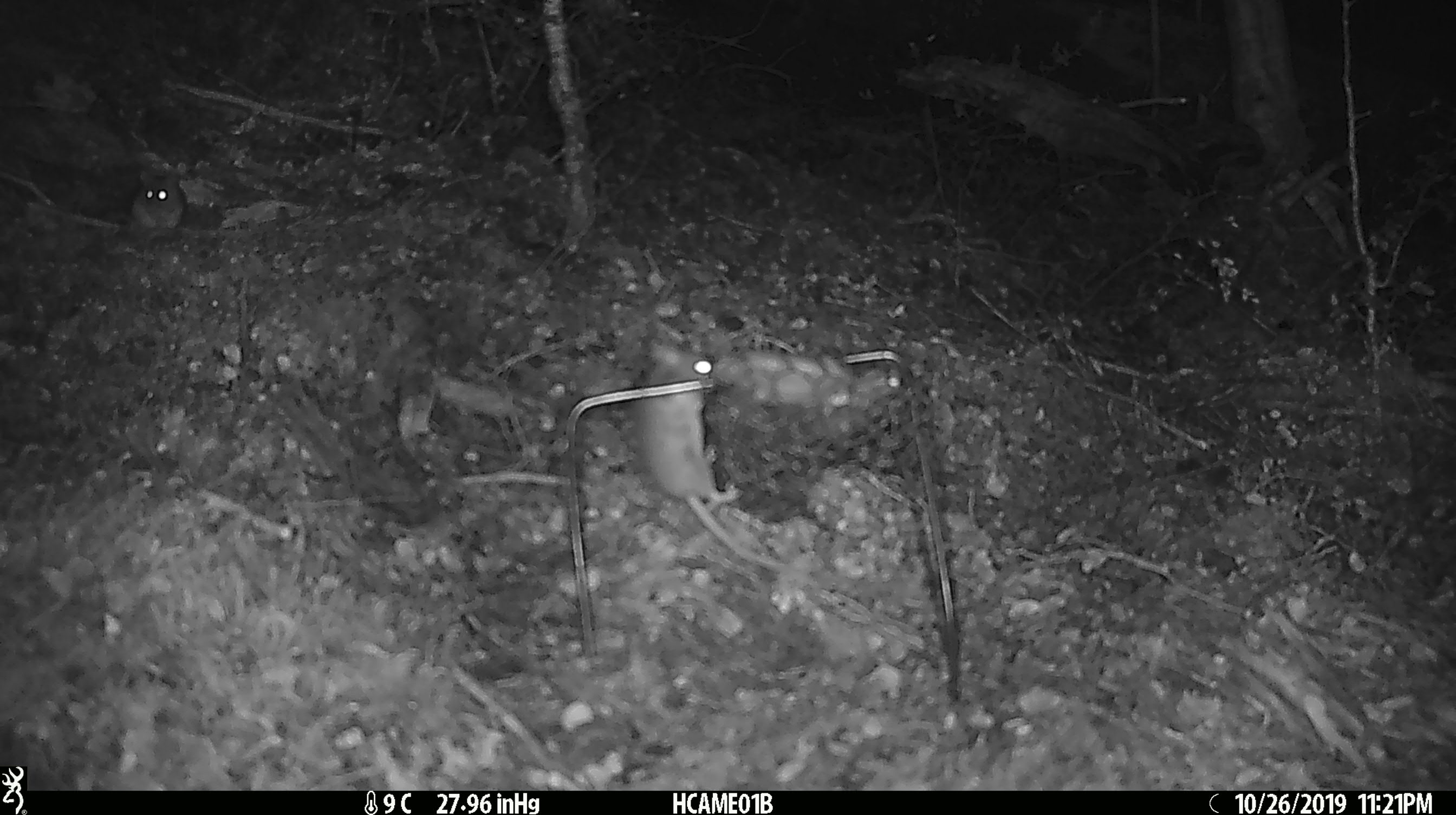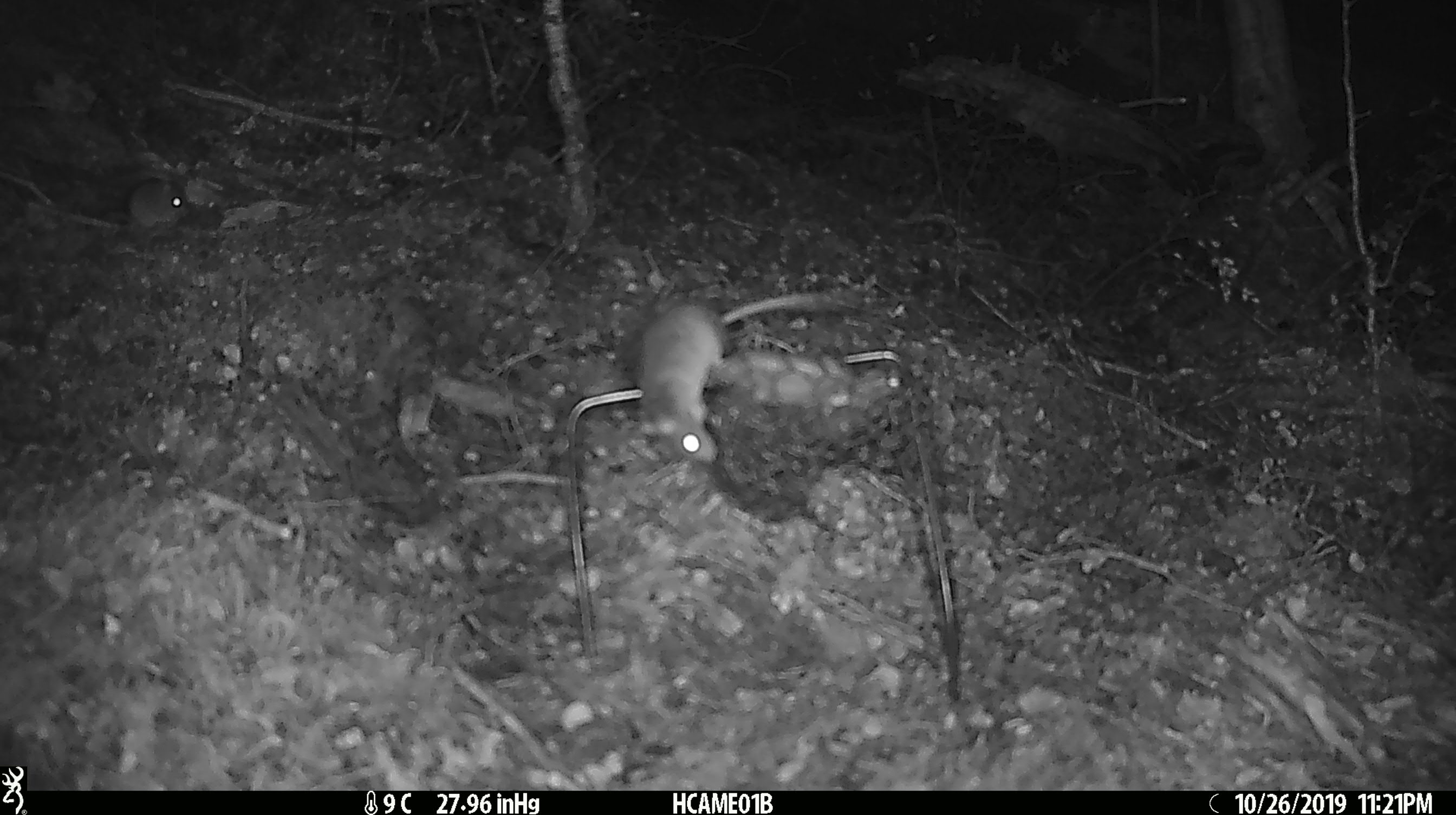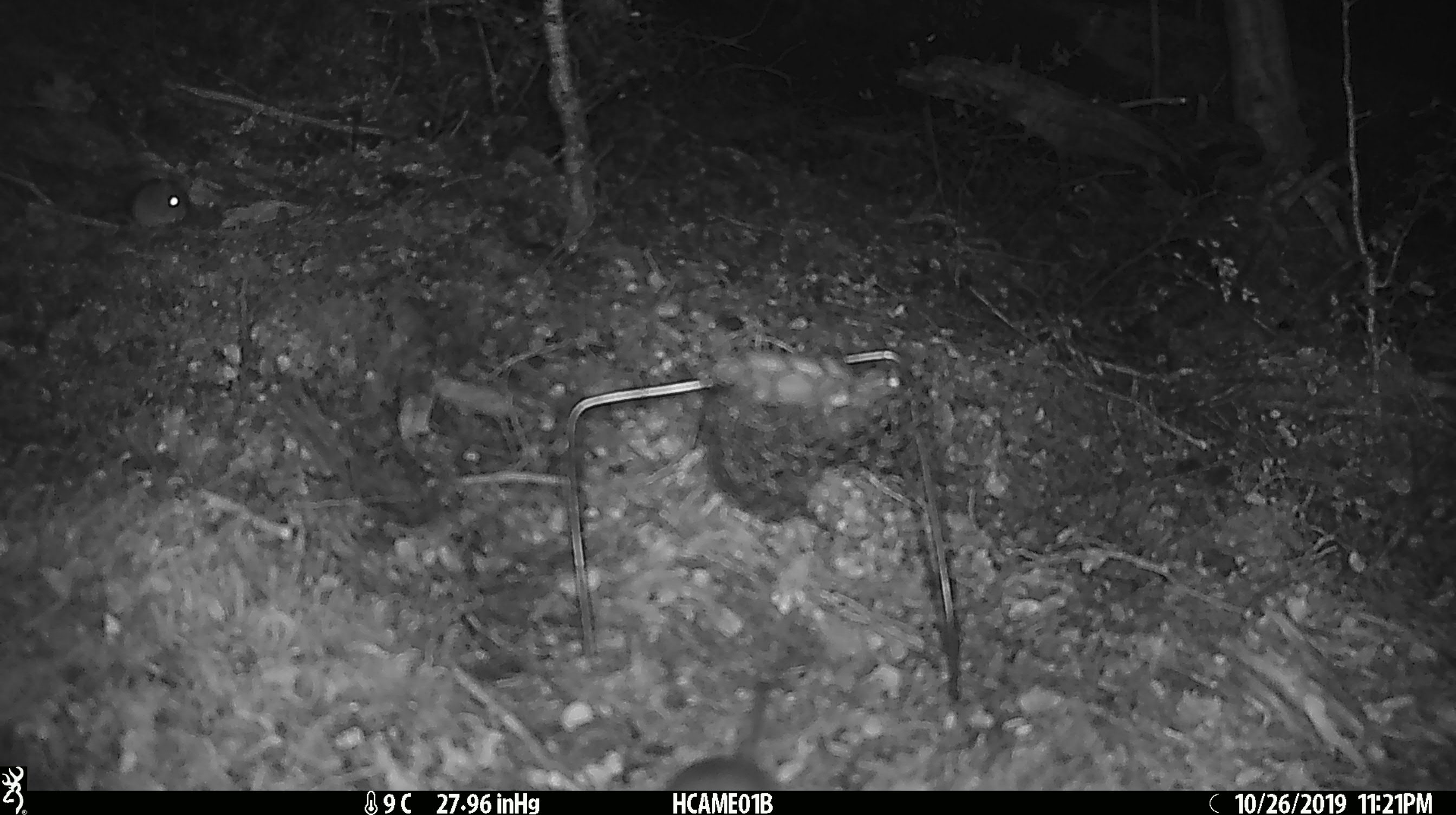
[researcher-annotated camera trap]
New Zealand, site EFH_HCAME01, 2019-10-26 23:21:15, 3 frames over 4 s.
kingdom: Animalia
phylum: Chordata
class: Mammalia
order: Rodentia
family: Muridae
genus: Mus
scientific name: Mus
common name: mouse